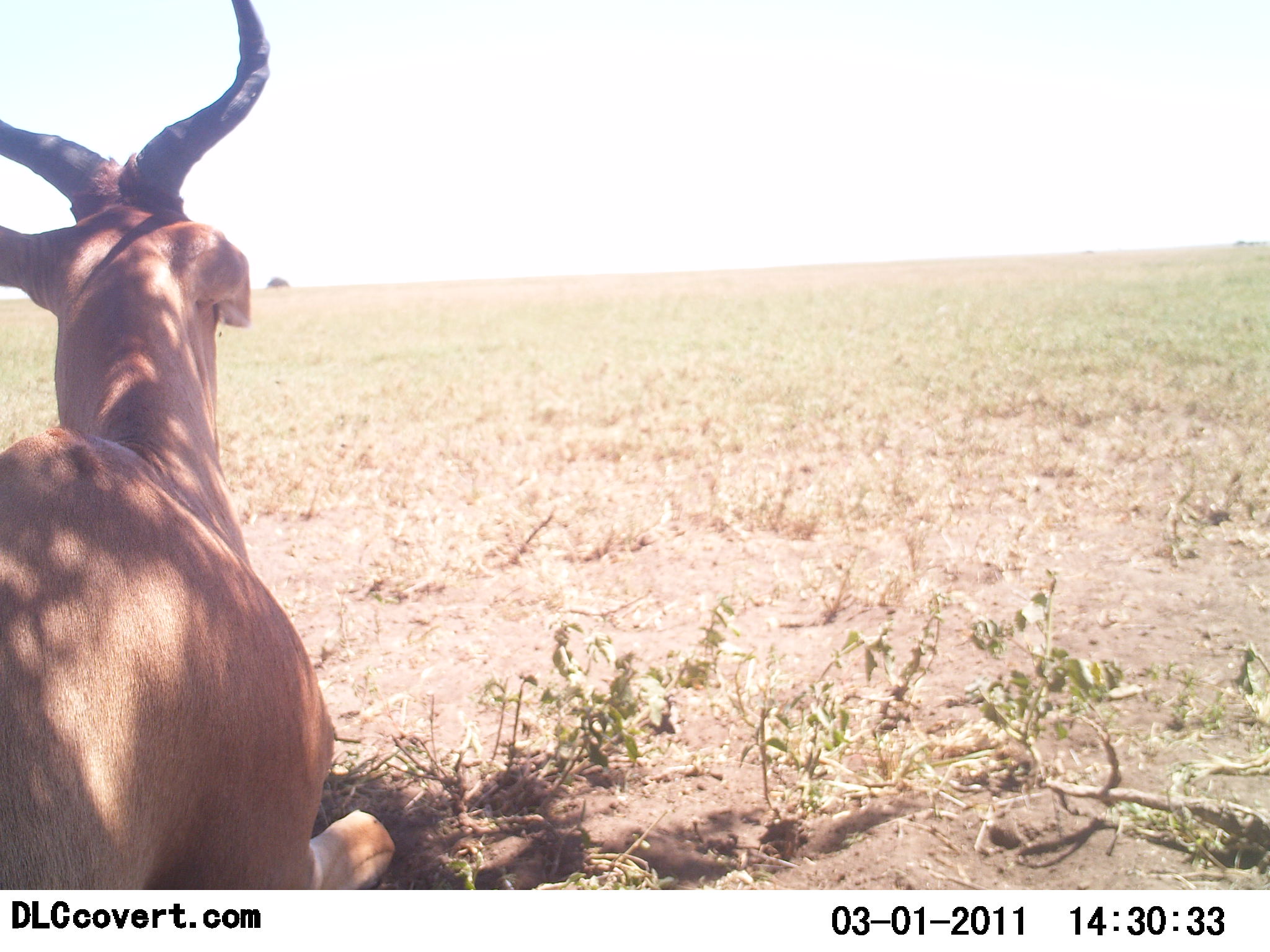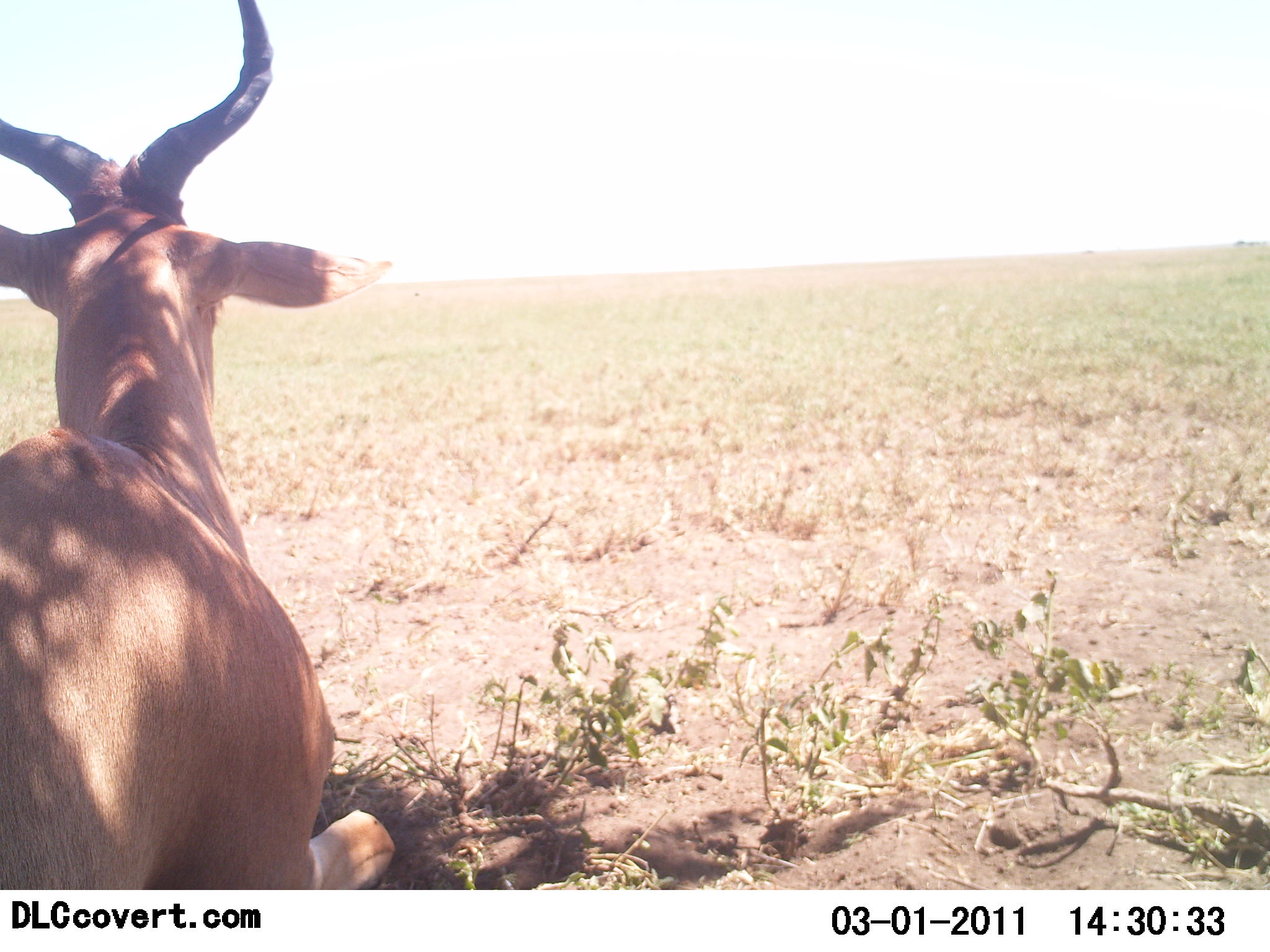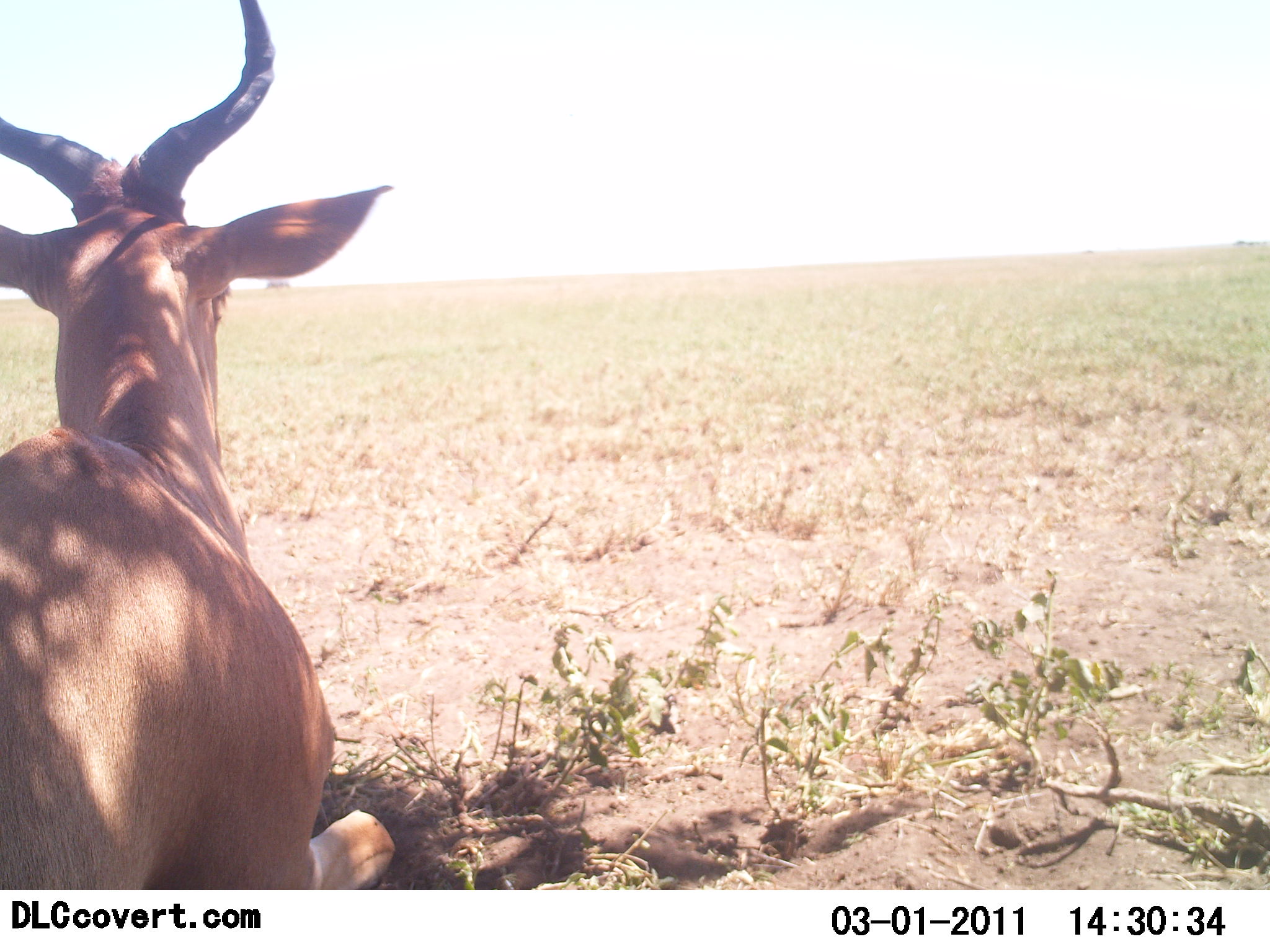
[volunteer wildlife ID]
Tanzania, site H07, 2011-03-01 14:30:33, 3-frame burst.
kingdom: Animalia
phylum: Chordata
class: Mammalia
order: Artiodactyla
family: Bovidae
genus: Alcelaphus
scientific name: Alcelaphus buselaphus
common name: hartebeest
Hartebeest (Alcelaphus buselaphus), count 1. Behavior (volunteer vote fractions): standing 17%, resting 83%, moving 0%, interacting 0%. Young present (vote fraction): 0%. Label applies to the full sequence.